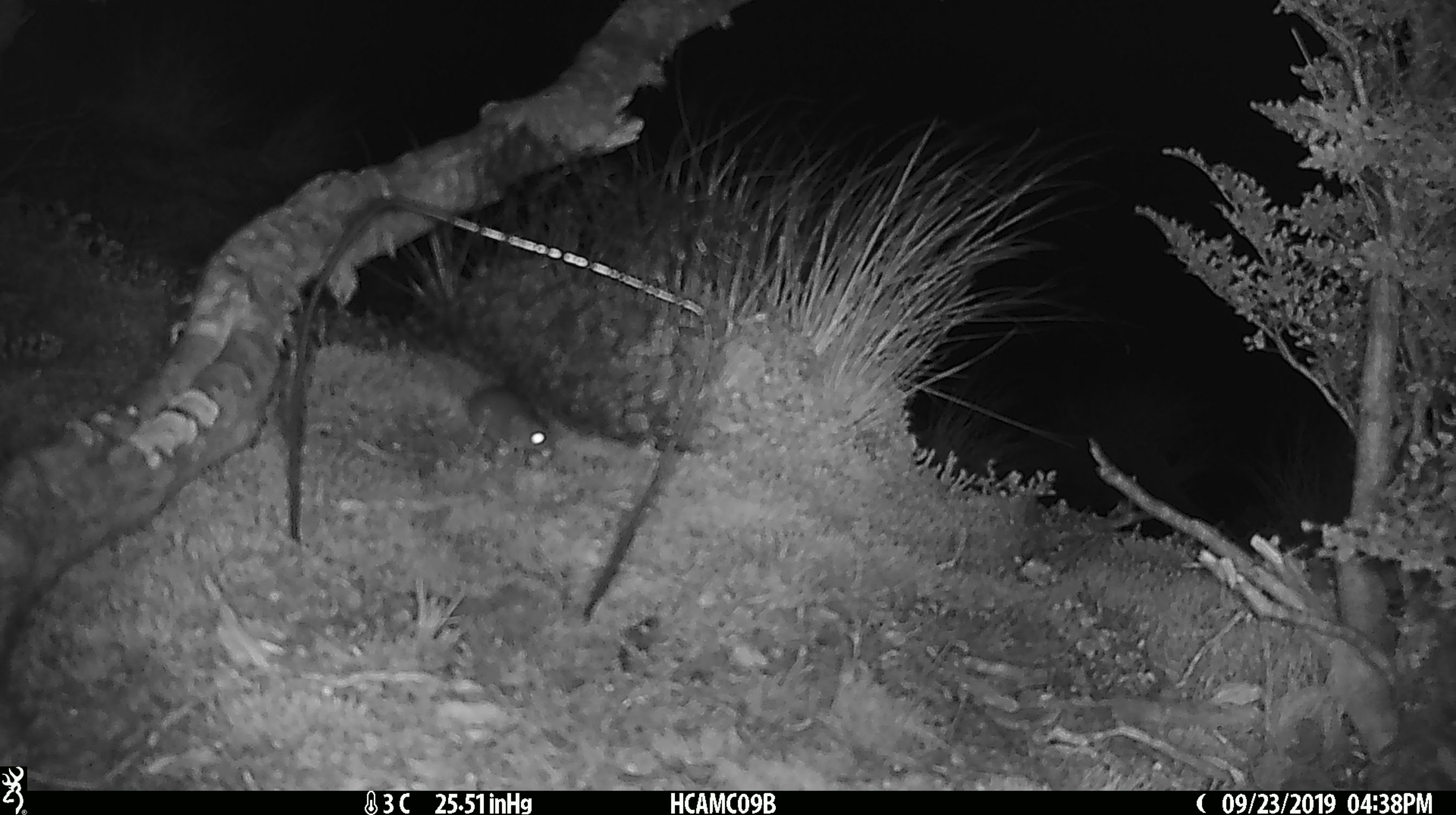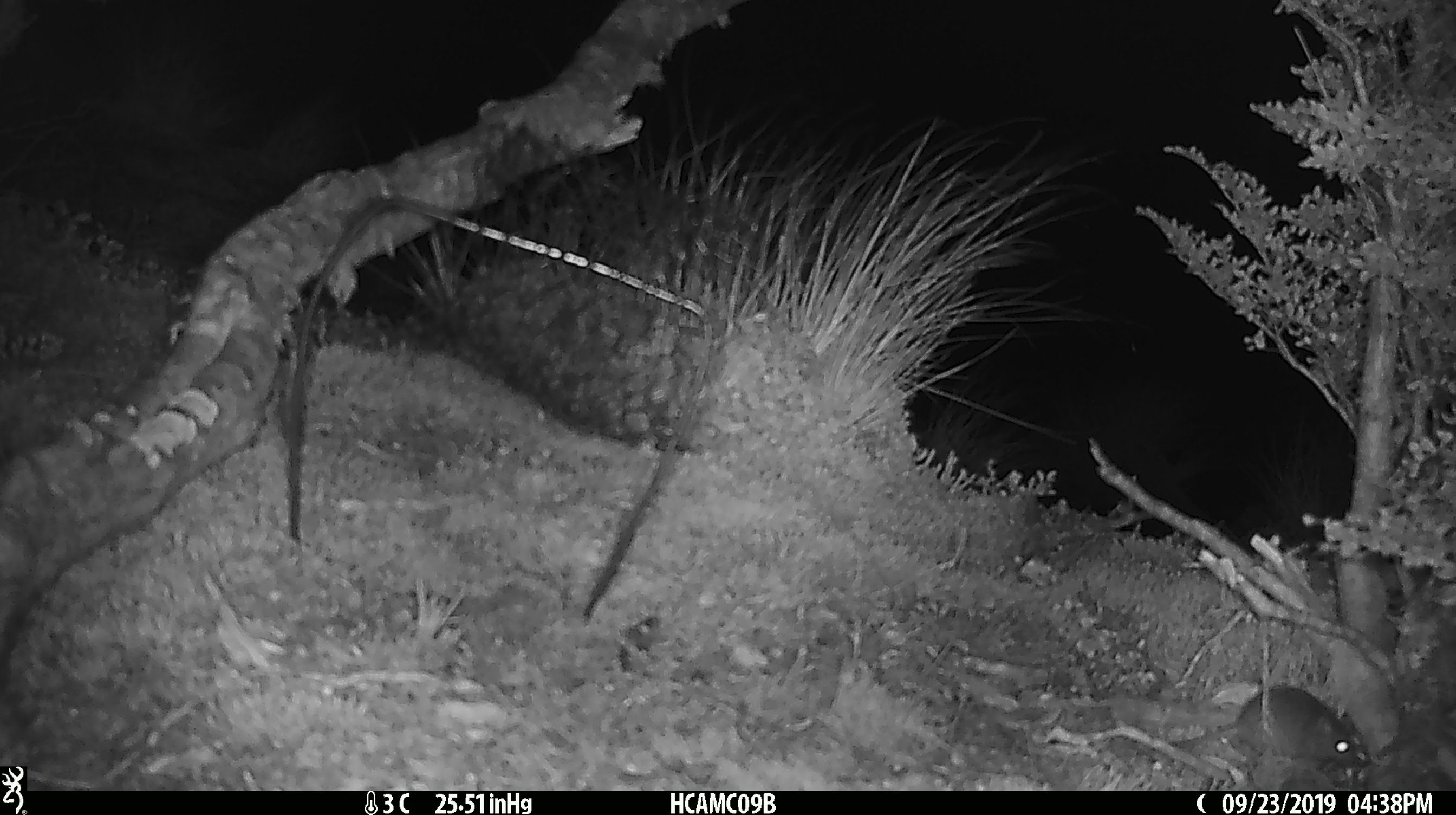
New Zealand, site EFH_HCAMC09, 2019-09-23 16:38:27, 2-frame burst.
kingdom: Animalia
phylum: Chordata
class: Mammalia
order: Rodentia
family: Muridae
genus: Mus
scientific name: Mus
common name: mouse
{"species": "mouse (Mus)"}